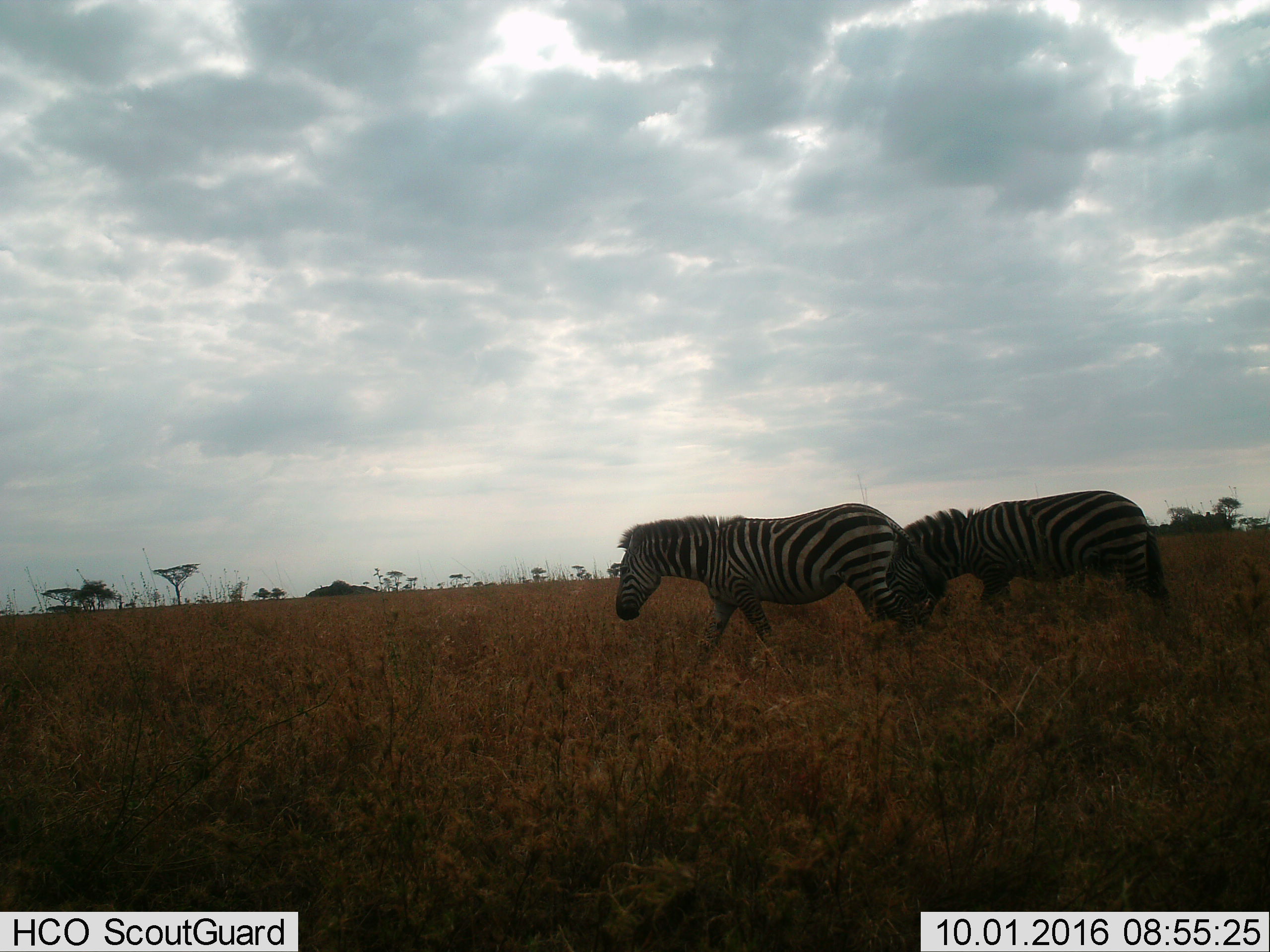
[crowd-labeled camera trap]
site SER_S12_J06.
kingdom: Animalia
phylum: Chordata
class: Mammalia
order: Perissodactyla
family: Equidae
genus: Equus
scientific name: Equus quagga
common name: plains zebra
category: zebraplains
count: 2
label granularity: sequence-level